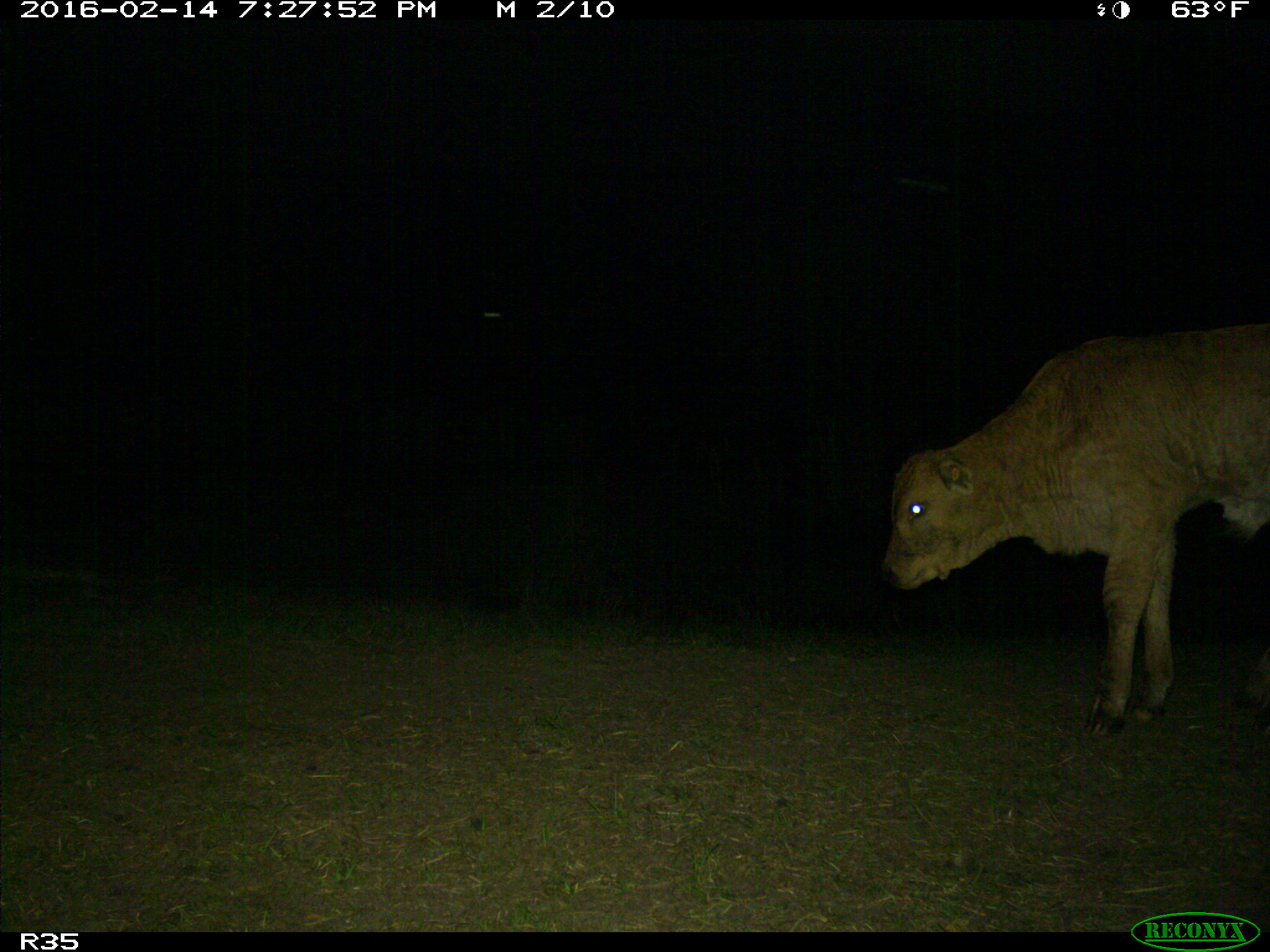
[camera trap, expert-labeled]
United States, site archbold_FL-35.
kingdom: Animalia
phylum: Chordata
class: Mammalia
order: Artiodactyla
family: Bovidae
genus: Bos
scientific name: Bos taurus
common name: domestic cow